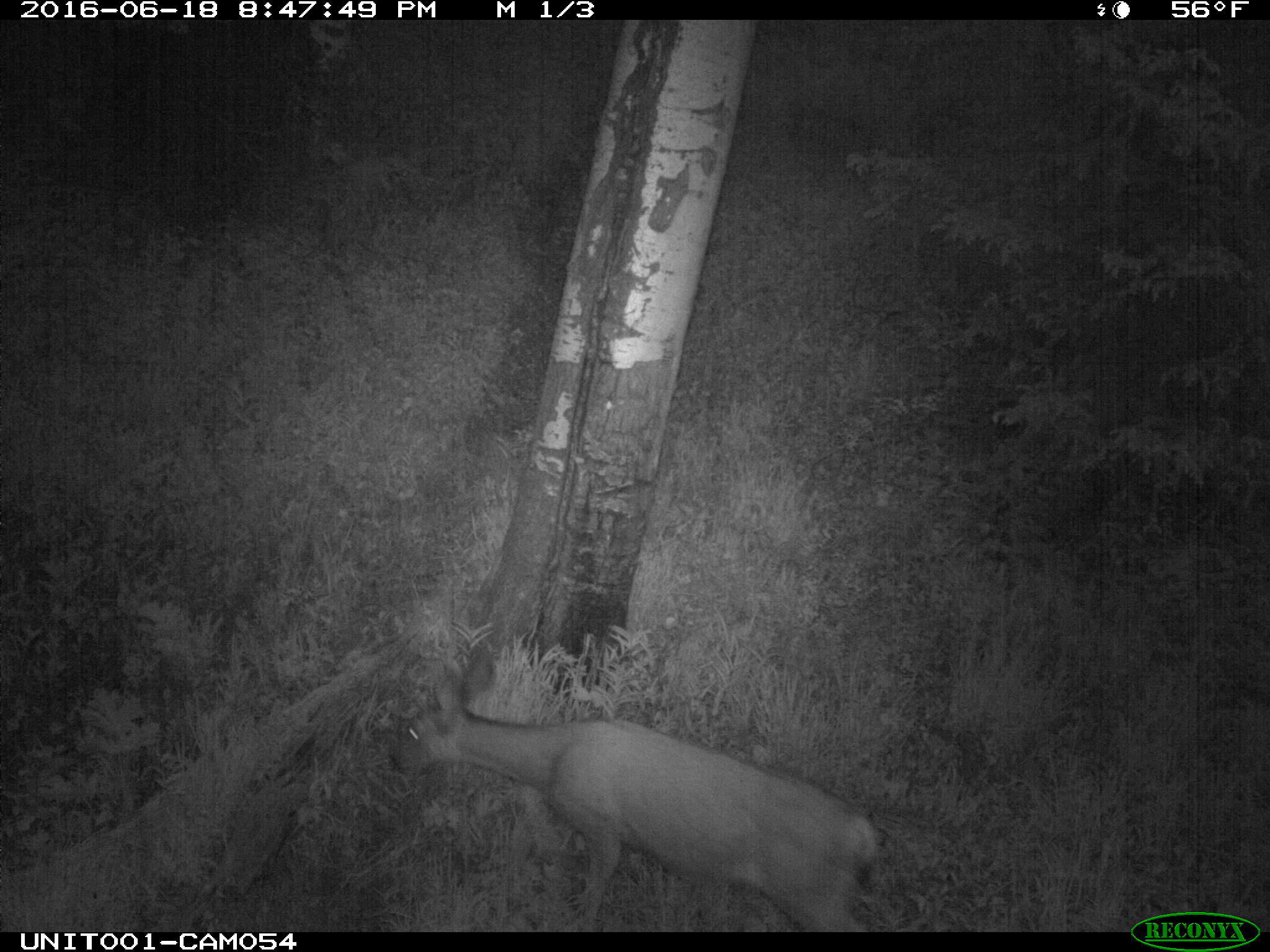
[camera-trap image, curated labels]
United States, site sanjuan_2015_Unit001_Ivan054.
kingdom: Animalia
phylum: Chordata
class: Mammalia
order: Artiodactyla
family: Cervidae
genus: Odocoileus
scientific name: Odocoileus hemionus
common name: mule deer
Odocoileus hemionus (mule deer).